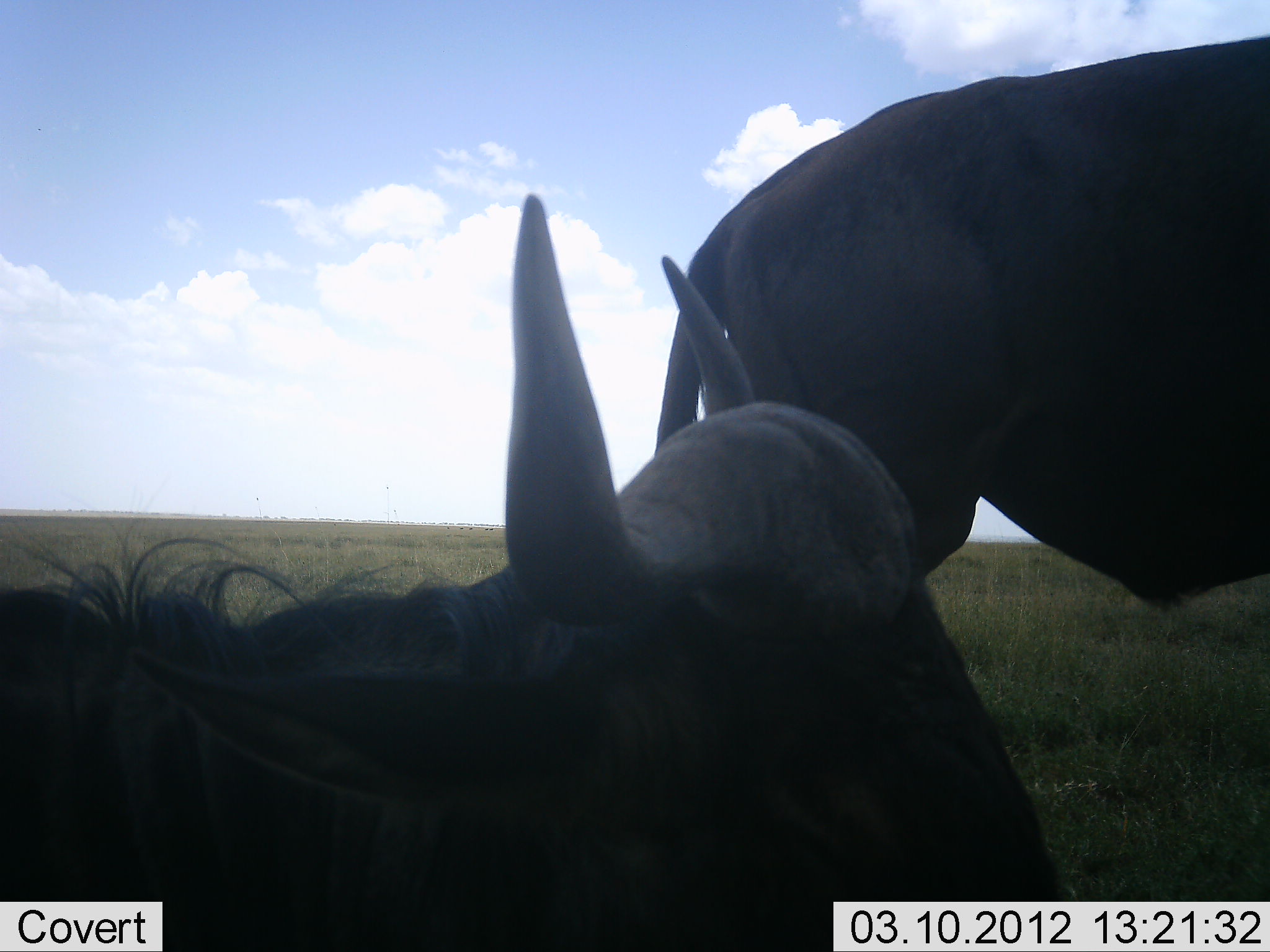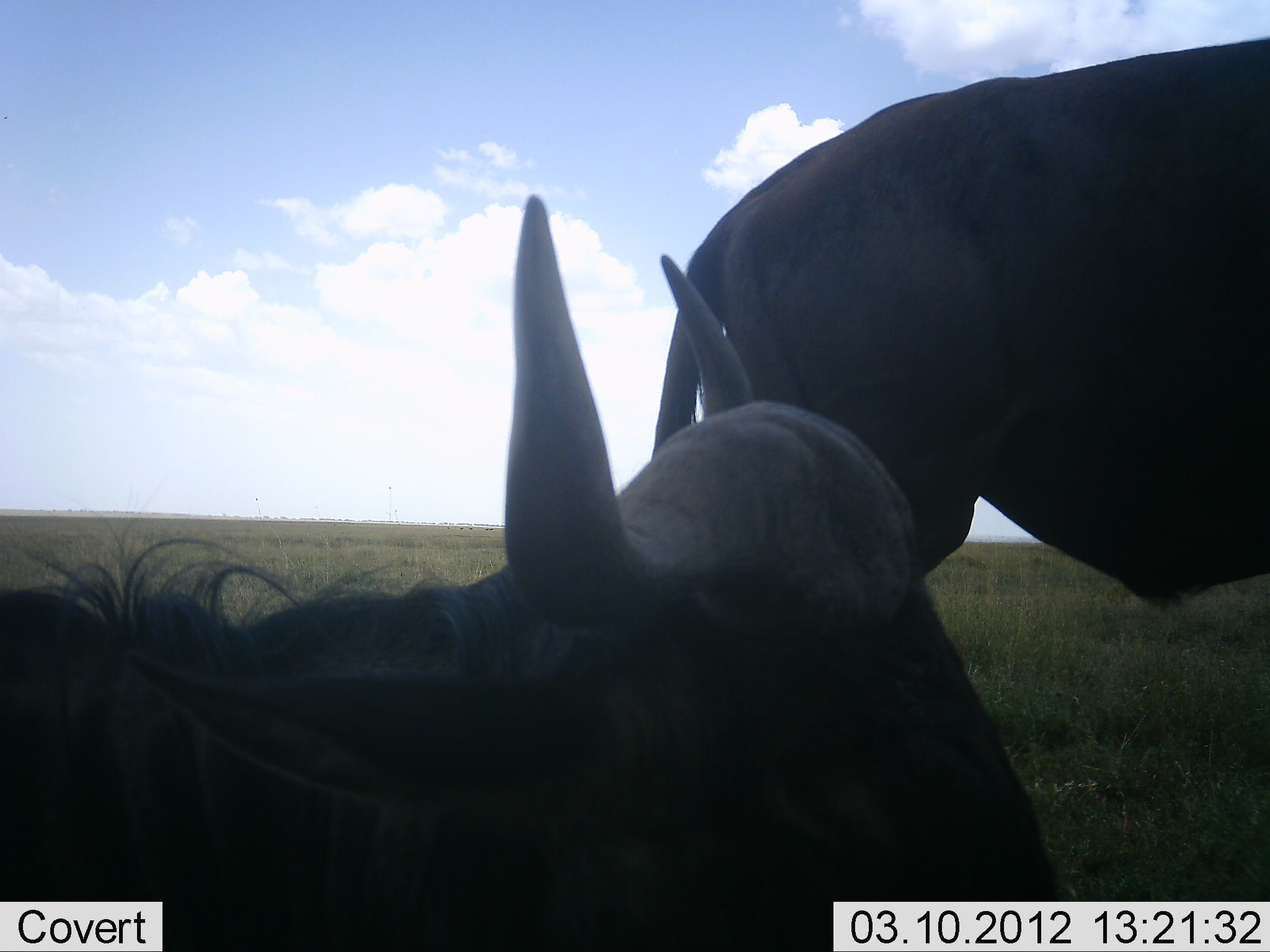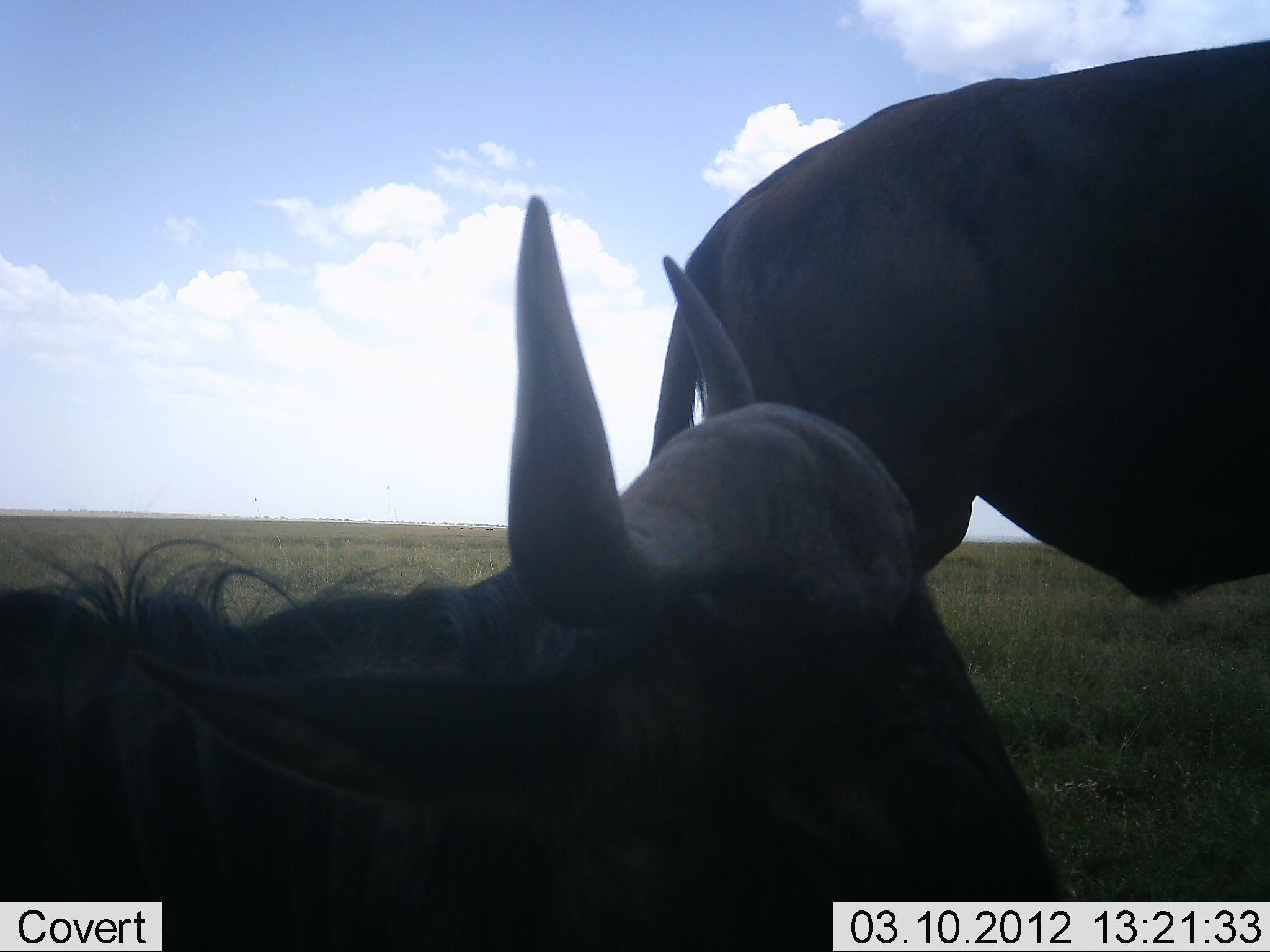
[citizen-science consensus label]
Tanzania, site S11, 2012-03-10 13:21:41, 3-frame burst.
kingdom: Animalia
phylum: Chordata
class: Mammalia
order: Artiodactyla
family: Bovidae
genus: Connochaetes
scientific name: Connochaetes taurinus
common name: blue wildebeest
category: wildebeest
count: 2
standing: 67%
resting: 95%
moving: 5%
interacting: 0%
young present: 0%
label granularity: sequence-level